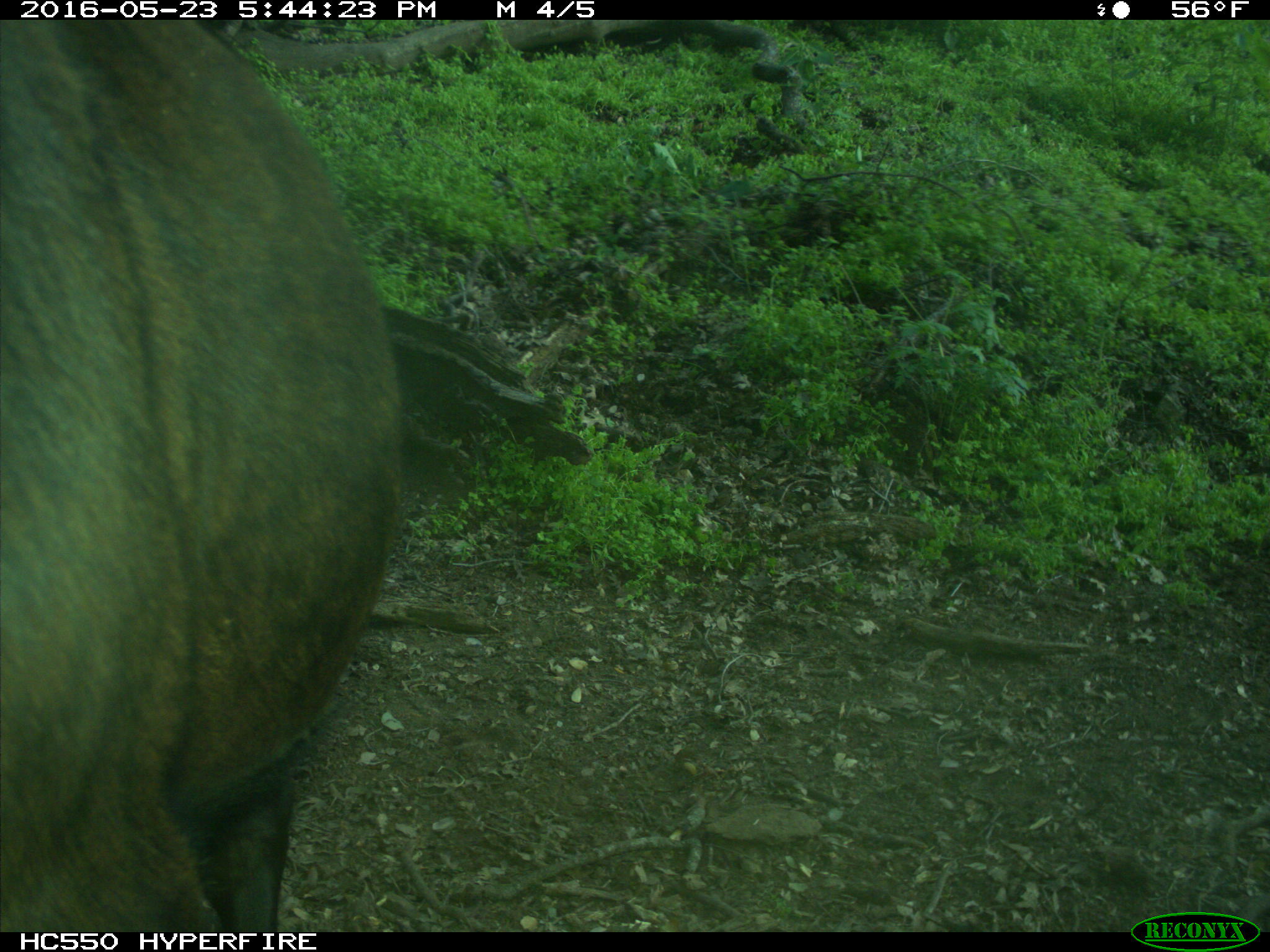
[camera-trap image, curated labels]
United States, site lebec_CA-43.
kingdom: Animalia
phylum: Chordata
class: Mammalia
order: Artiodactyla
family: Bovidae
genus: Bos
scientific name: Bos taurus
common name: domestic cow